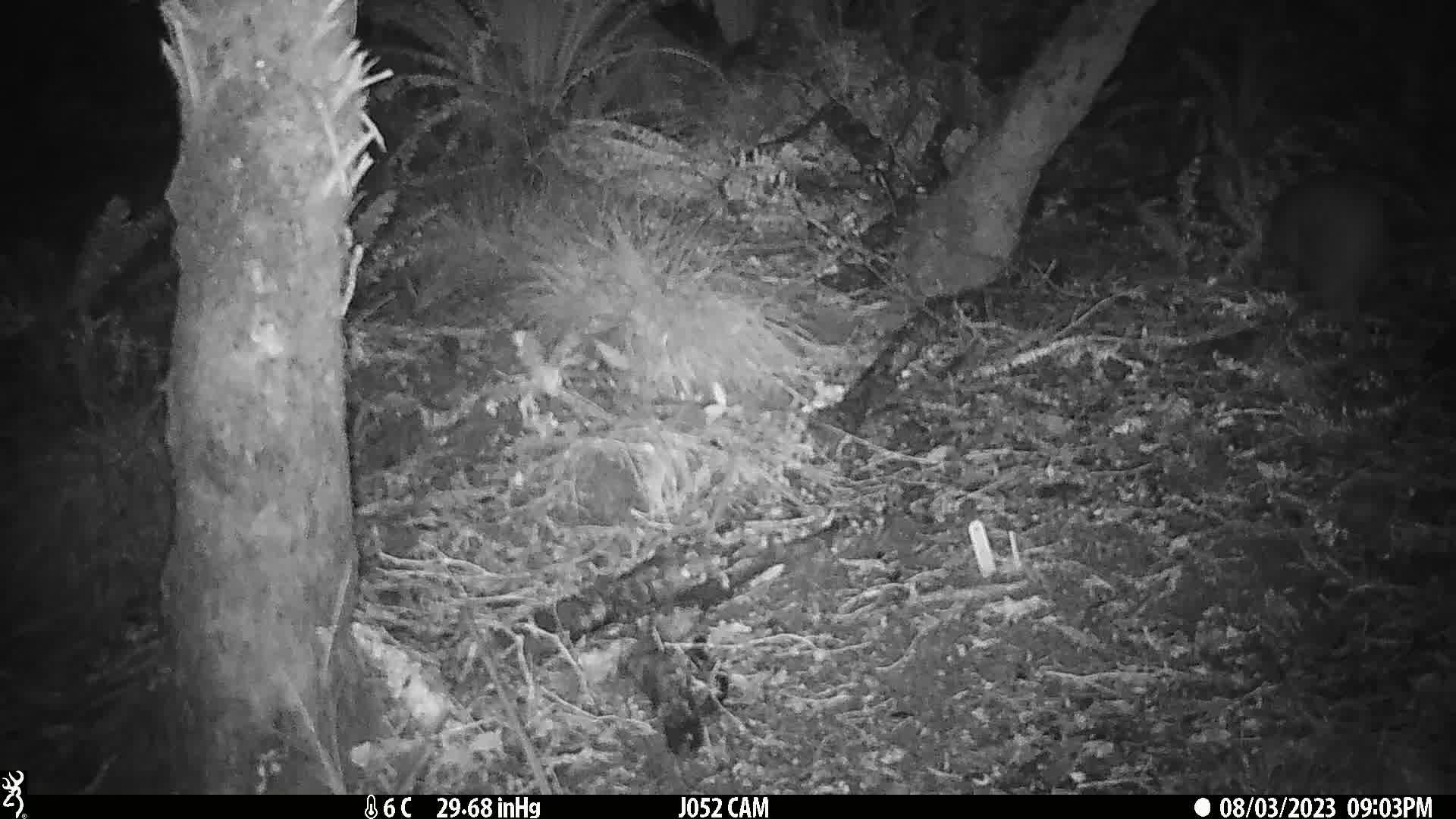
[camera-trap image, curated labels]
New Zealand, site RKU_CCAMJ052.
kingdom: Animalia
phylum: Chordata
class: Aves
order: Apterygiformes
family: Apterygidae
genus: Apteryx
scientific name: Apteryx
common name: kiwi